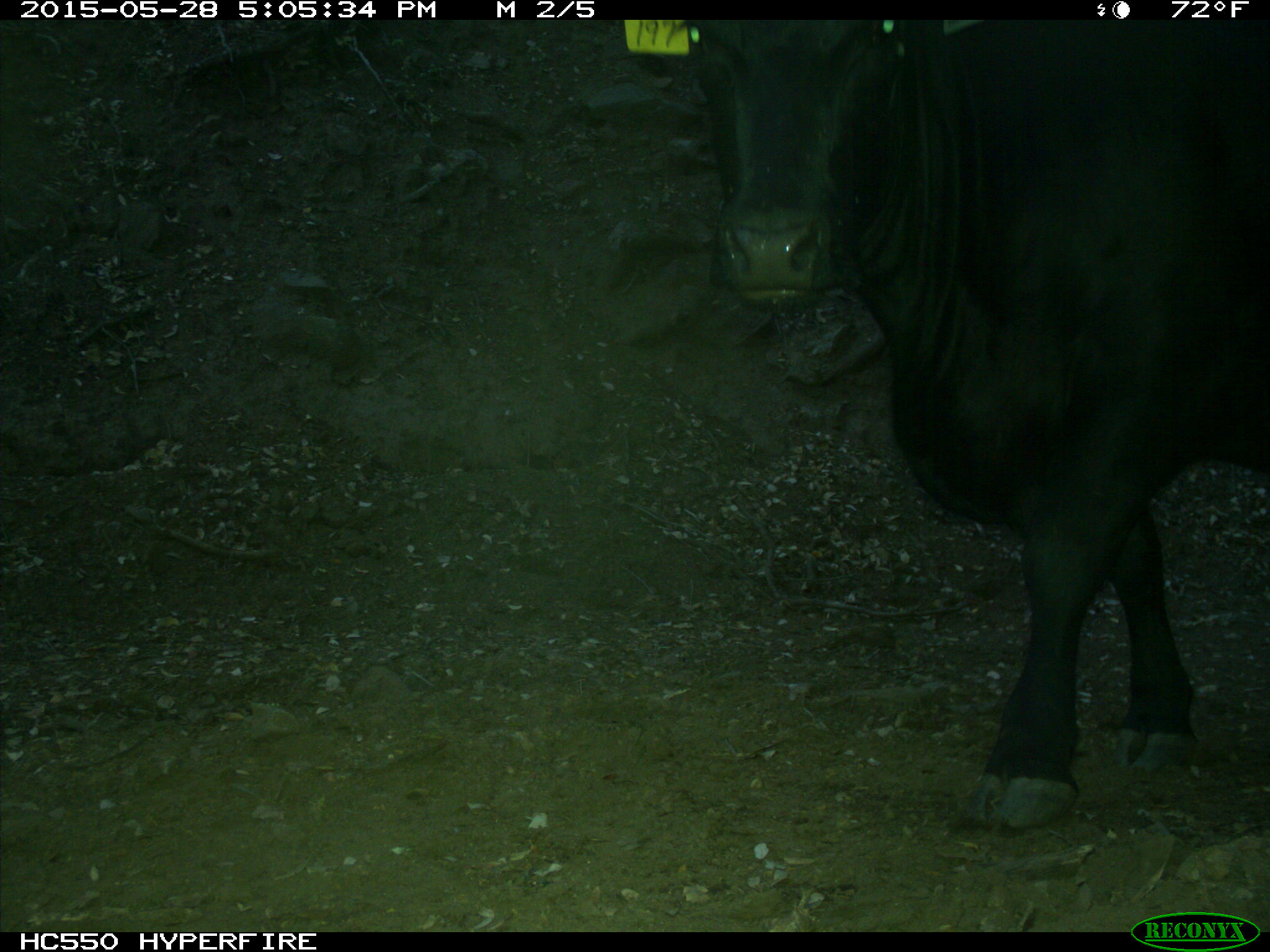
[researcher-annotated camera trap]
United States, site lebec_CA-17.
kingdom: Animalia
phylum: Chordata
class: Mammalia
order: Artiodactyla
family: Bovidae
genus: Bos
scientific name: Bos taurus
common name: domestic cow